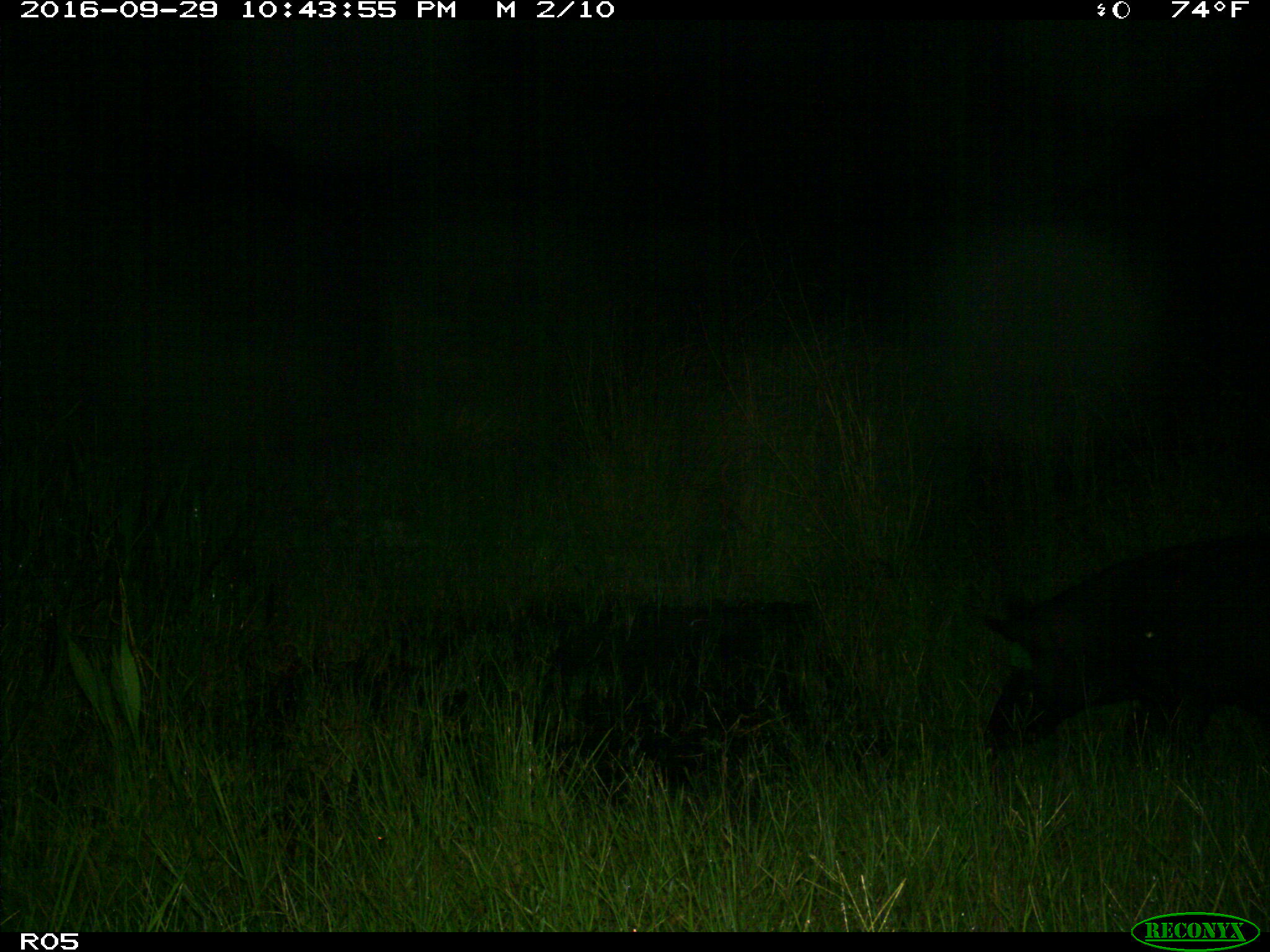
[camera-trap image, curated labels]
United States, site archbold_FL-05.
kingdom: Animalia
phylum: Chordata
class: Mammalia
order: Artiodactyla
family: Suidae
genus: Sus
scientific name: Sus scrofa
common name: wild boar